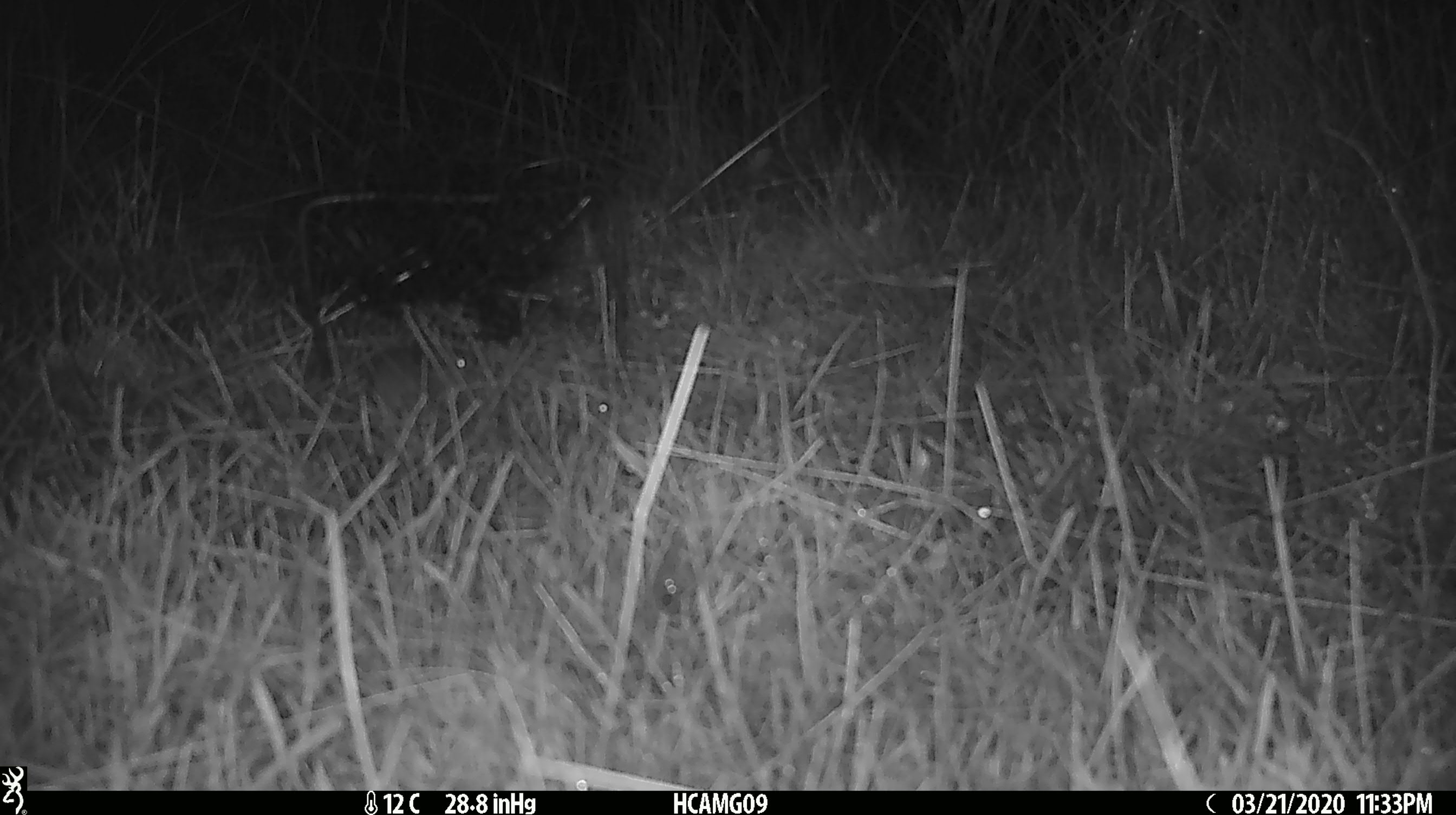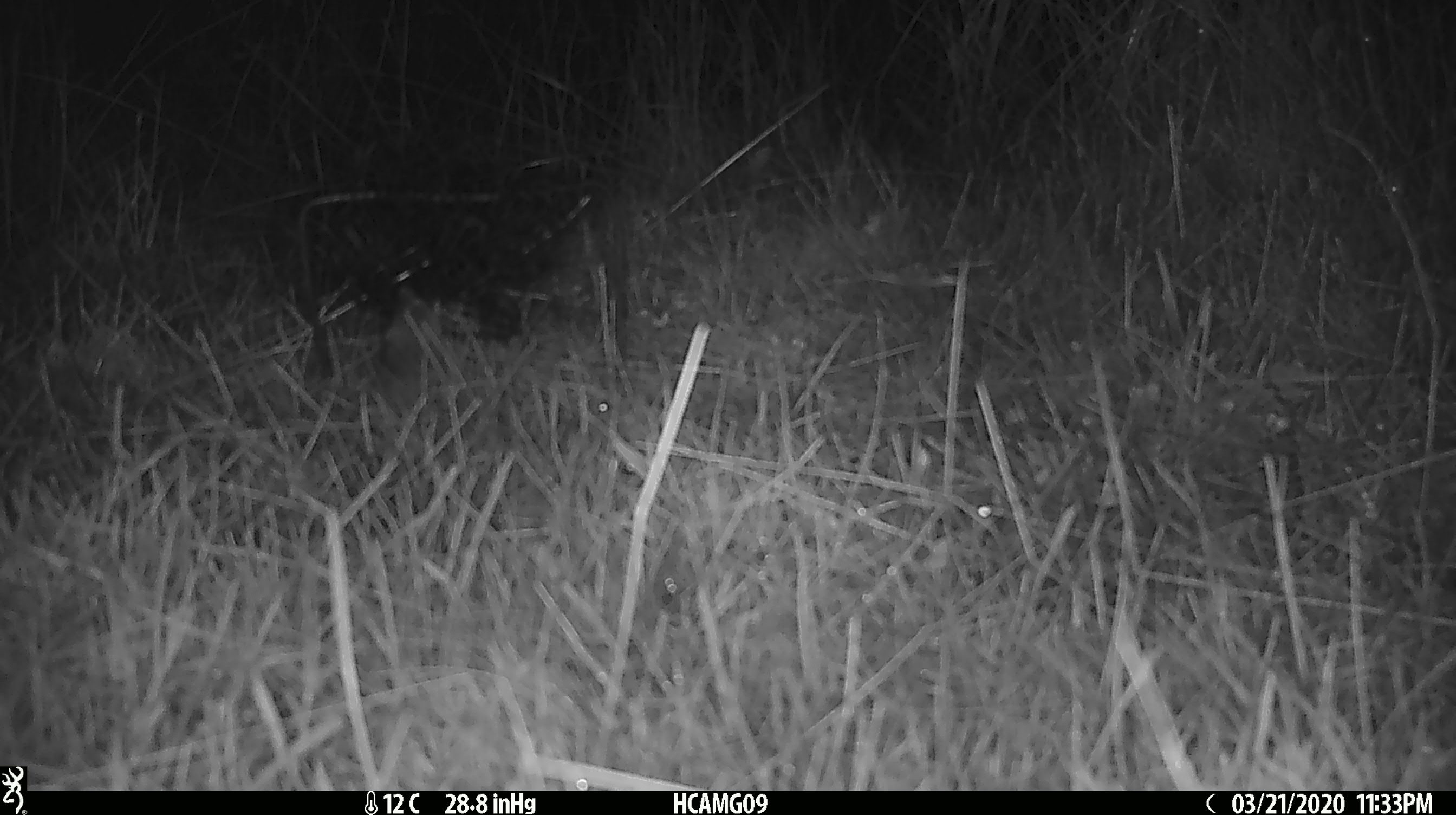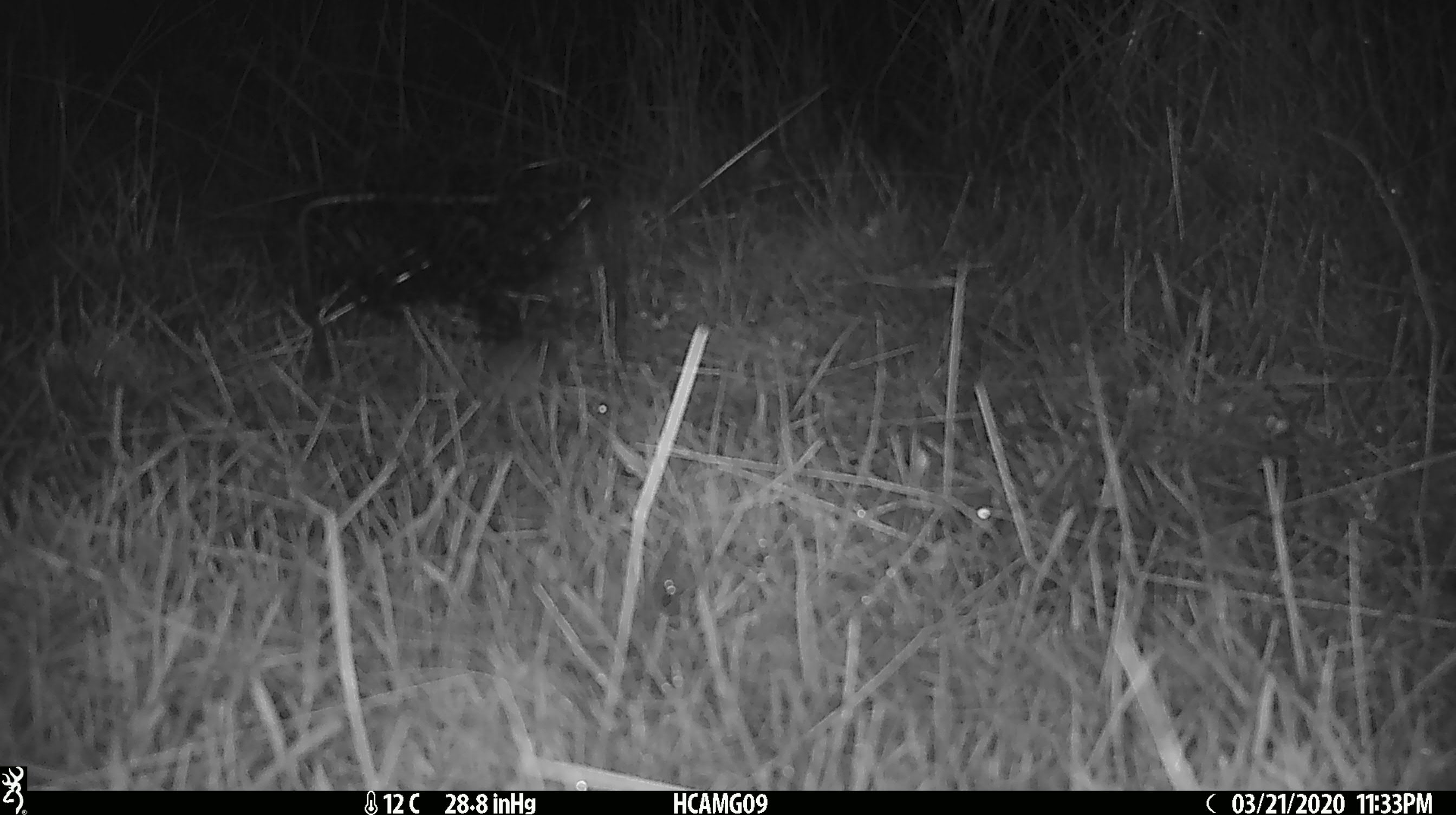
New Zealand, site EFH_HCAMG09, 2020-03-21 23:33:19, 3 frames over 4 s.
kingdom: Animalia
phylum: Chordata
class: Mammalia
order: Rodentia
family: Muridae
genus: Mus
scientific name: Mus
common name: mouse